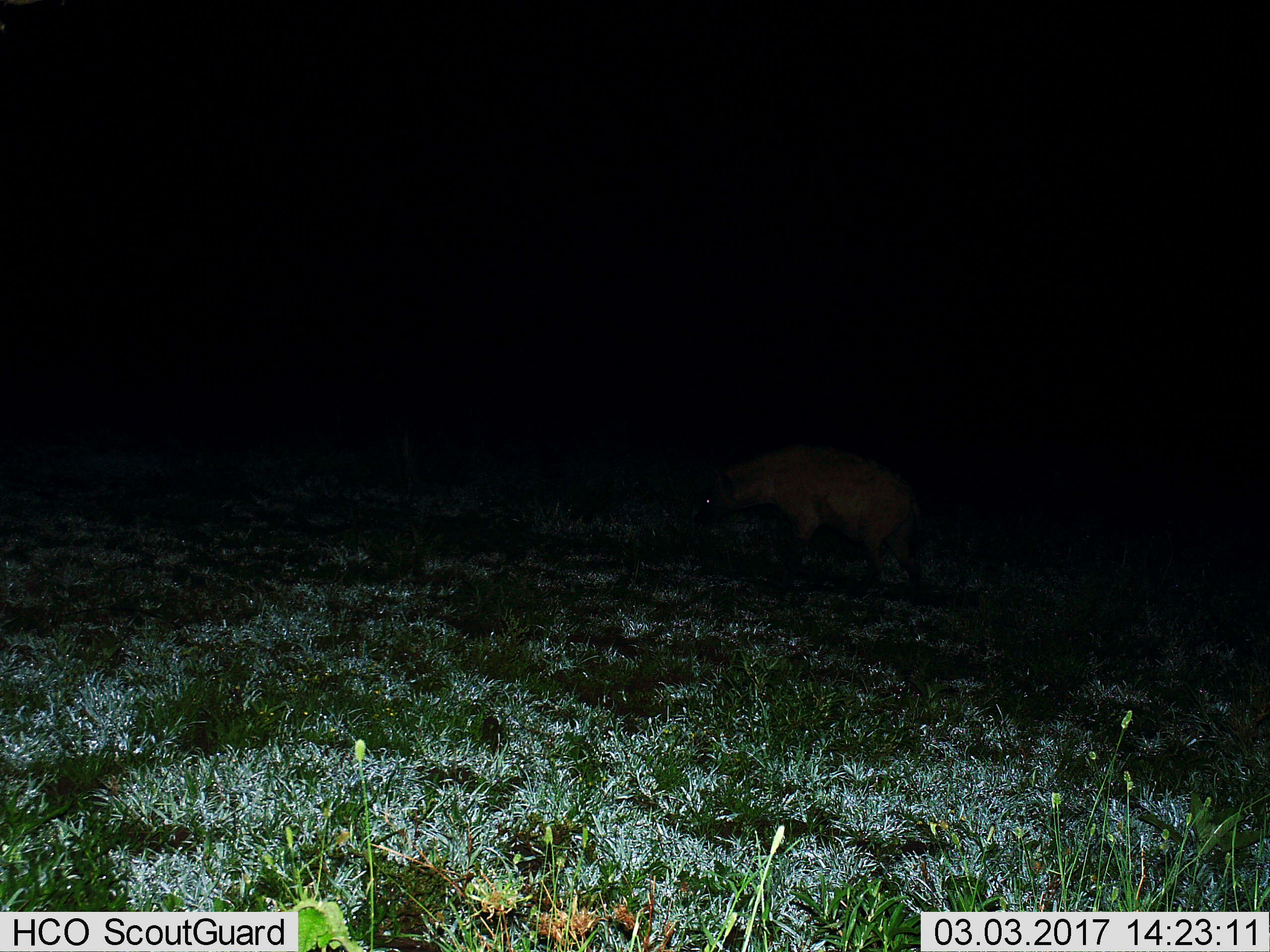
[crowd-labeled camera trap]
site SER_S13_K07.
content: unidentified animal